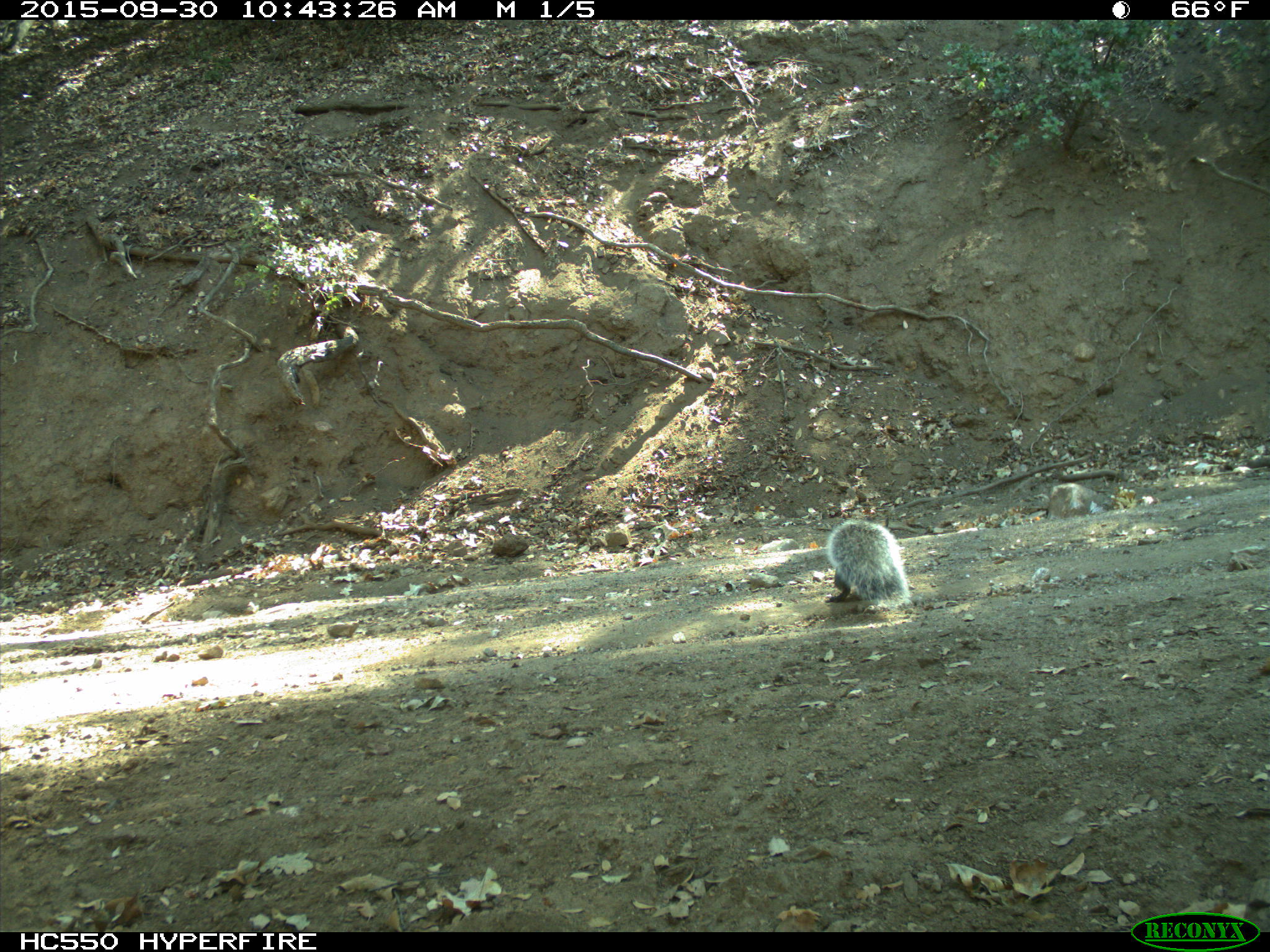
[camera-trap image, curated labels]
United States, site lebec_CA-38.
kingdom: Animalia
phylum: Chordata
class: Mammalia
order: Rodentia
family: Sciuridae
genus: Sciurus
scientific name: Sciurus carolinensis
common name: eastern gray squirrel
Sciurus carolinensis (eastern gray squirrel).